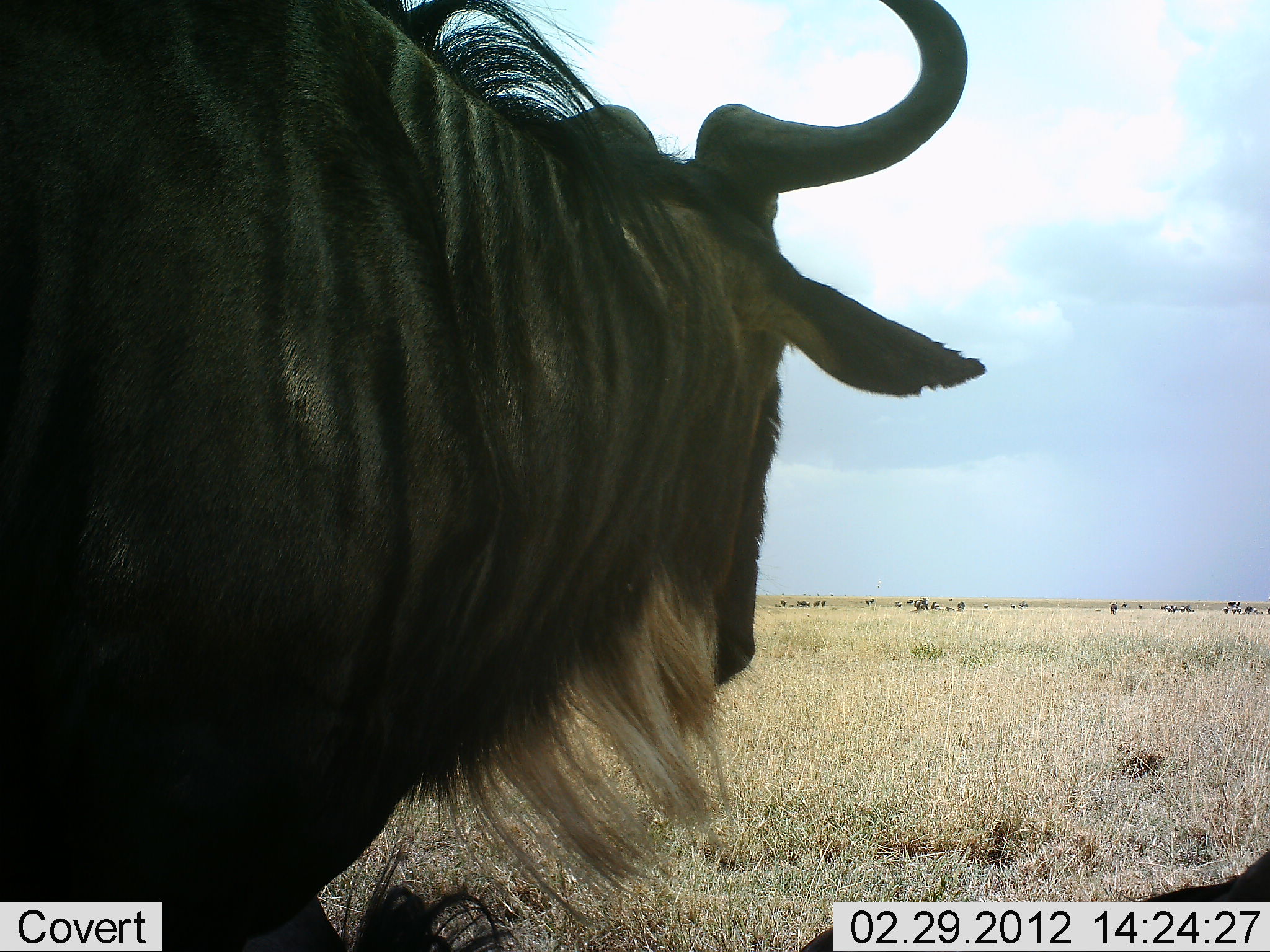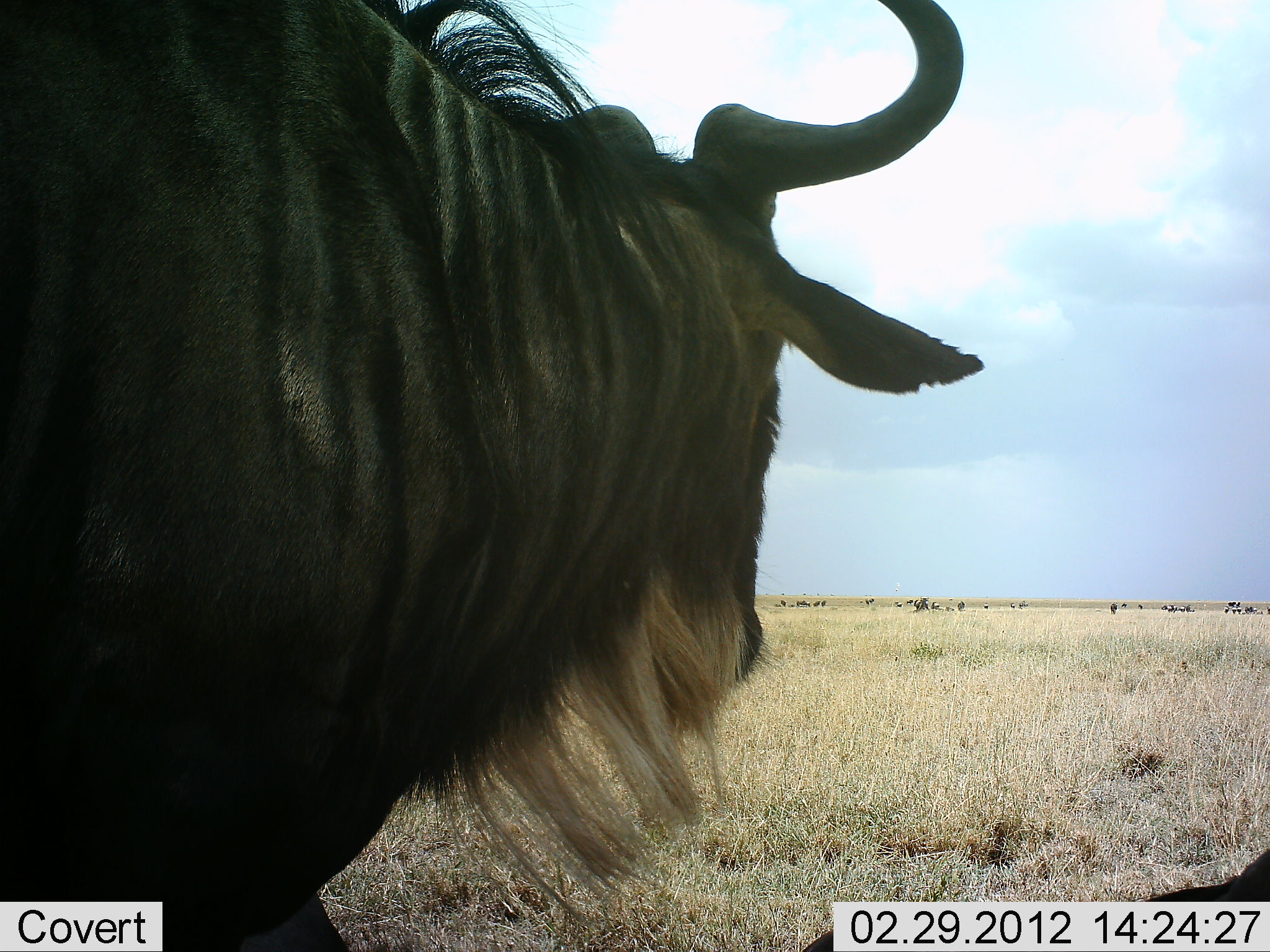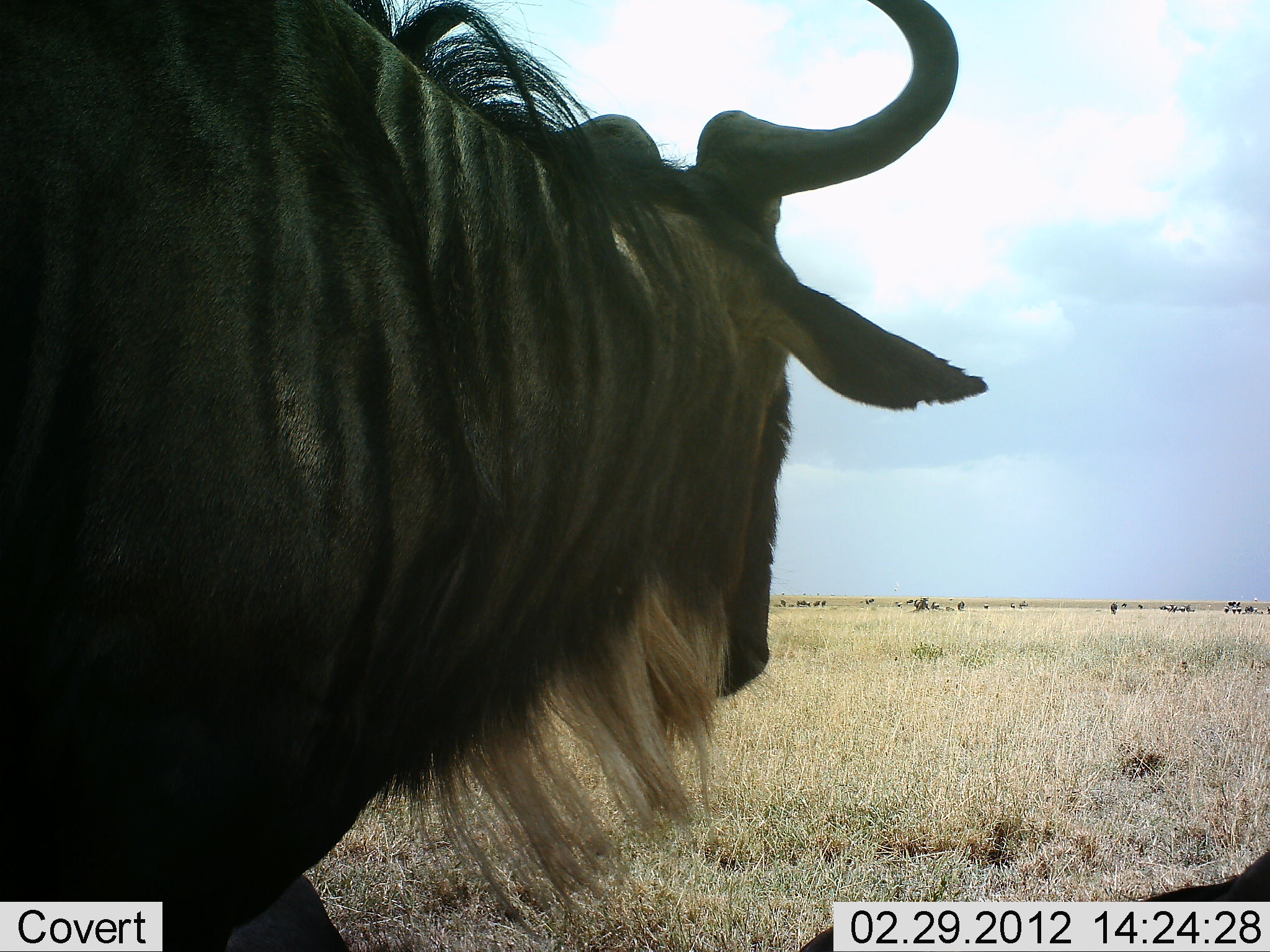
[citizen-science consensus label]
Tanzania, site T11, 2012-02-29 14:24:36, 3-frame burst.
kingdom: Animalia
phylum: Chordata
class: Mammalia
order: Artiodactyla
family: Bovidae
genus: Connochaetes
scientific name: Connochaetes taurinus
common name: blue wildebeest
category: wildebeest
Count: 1.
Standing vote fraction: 100%.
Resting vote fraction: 12%.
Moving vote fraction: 4%.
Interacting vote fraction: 0%.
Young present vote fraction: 0%.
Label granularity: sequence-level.